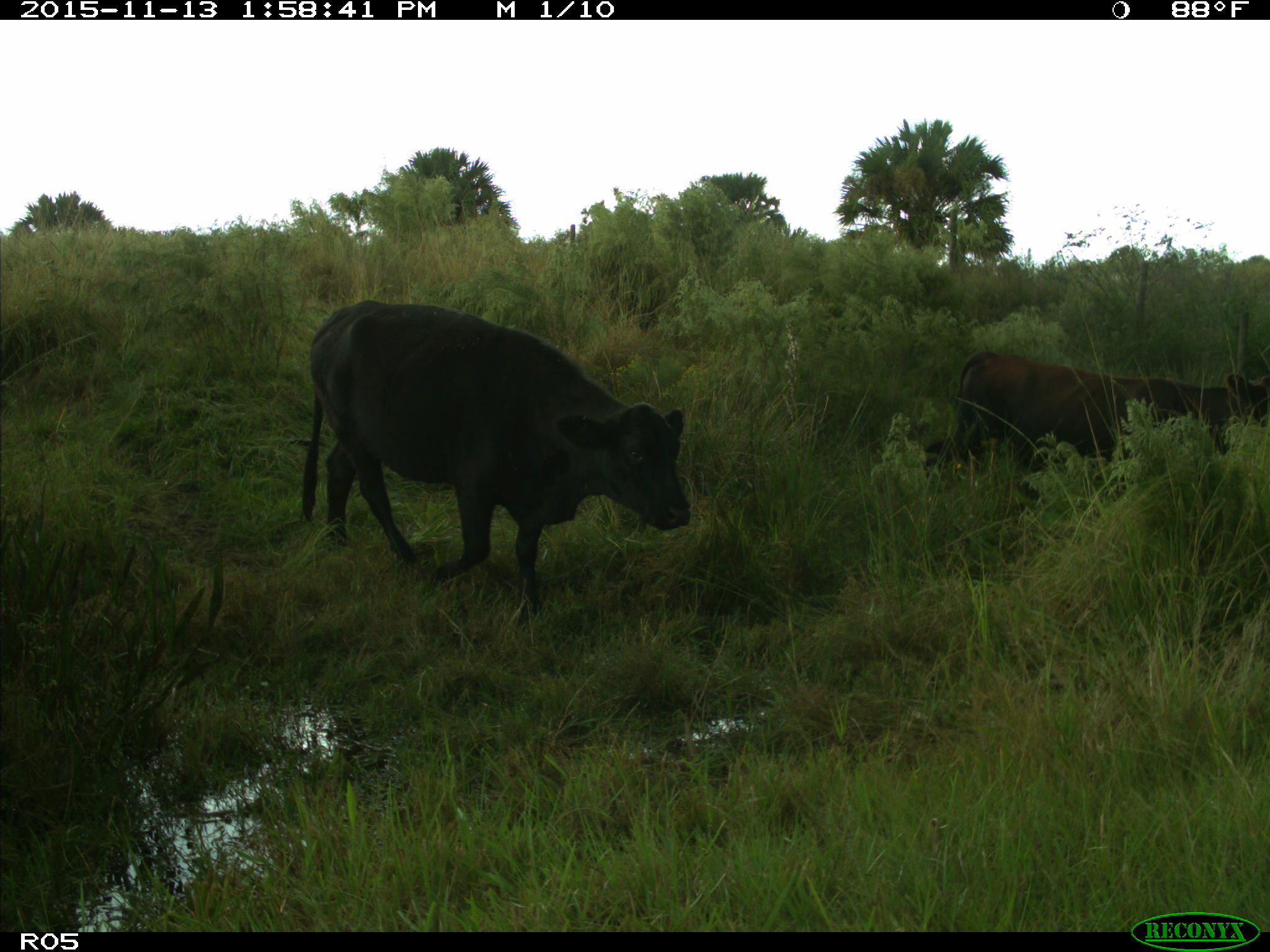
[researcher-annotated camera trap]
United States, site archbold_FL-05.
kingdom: Animalia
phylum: Chordata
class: Mammalia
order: Artiodactyla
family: Bovidae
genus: Bos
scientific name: Bos taurus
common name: domestic cow